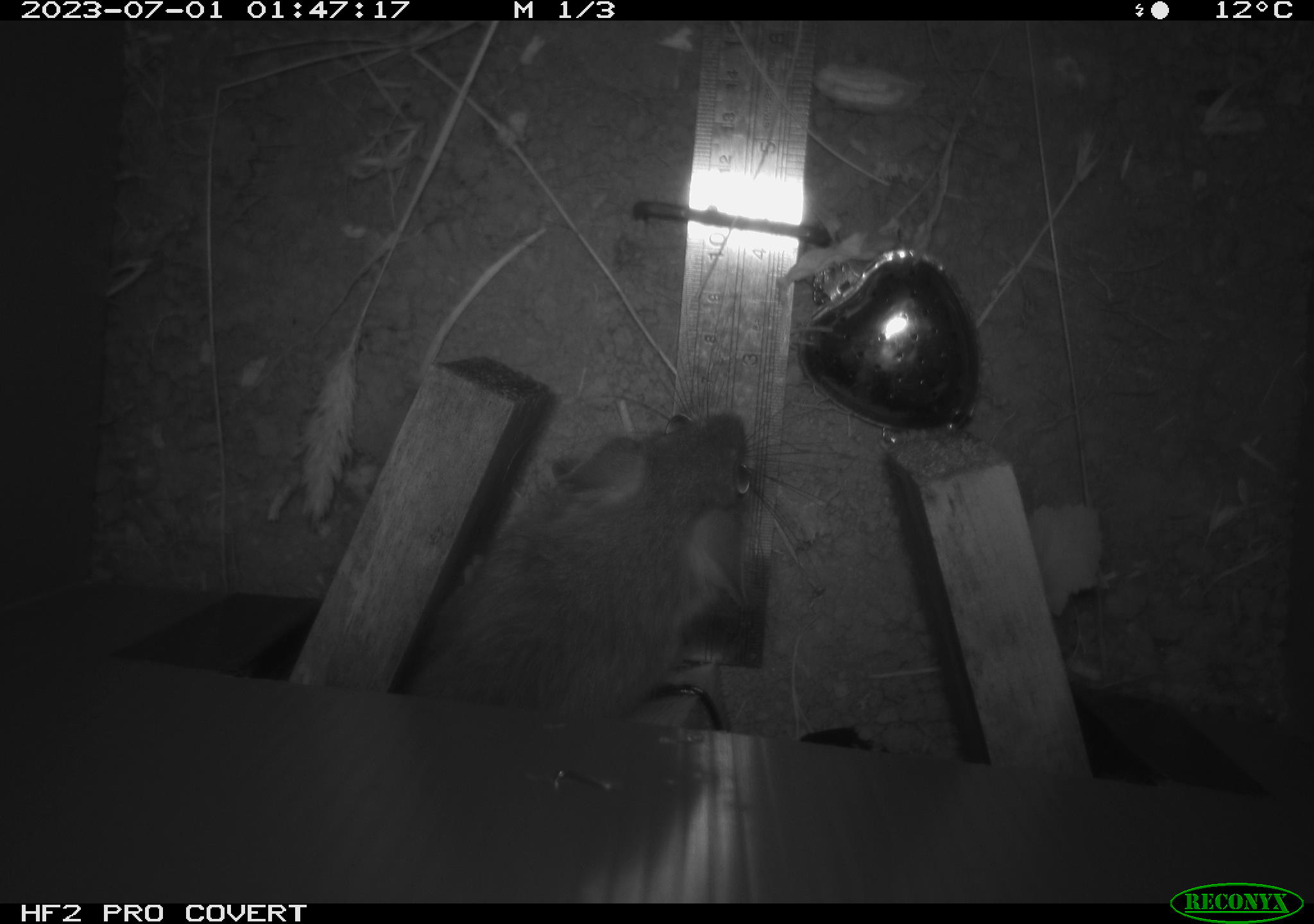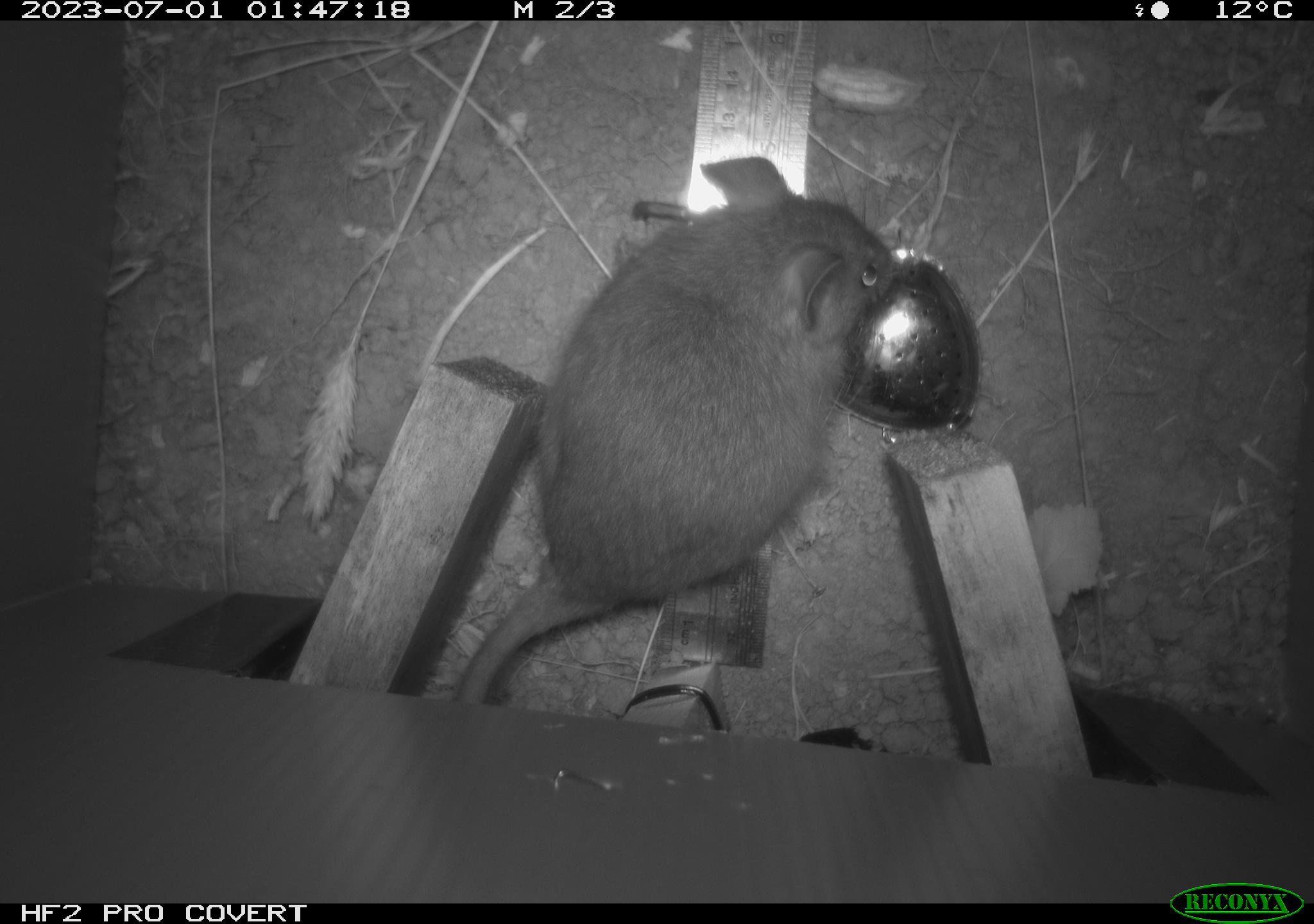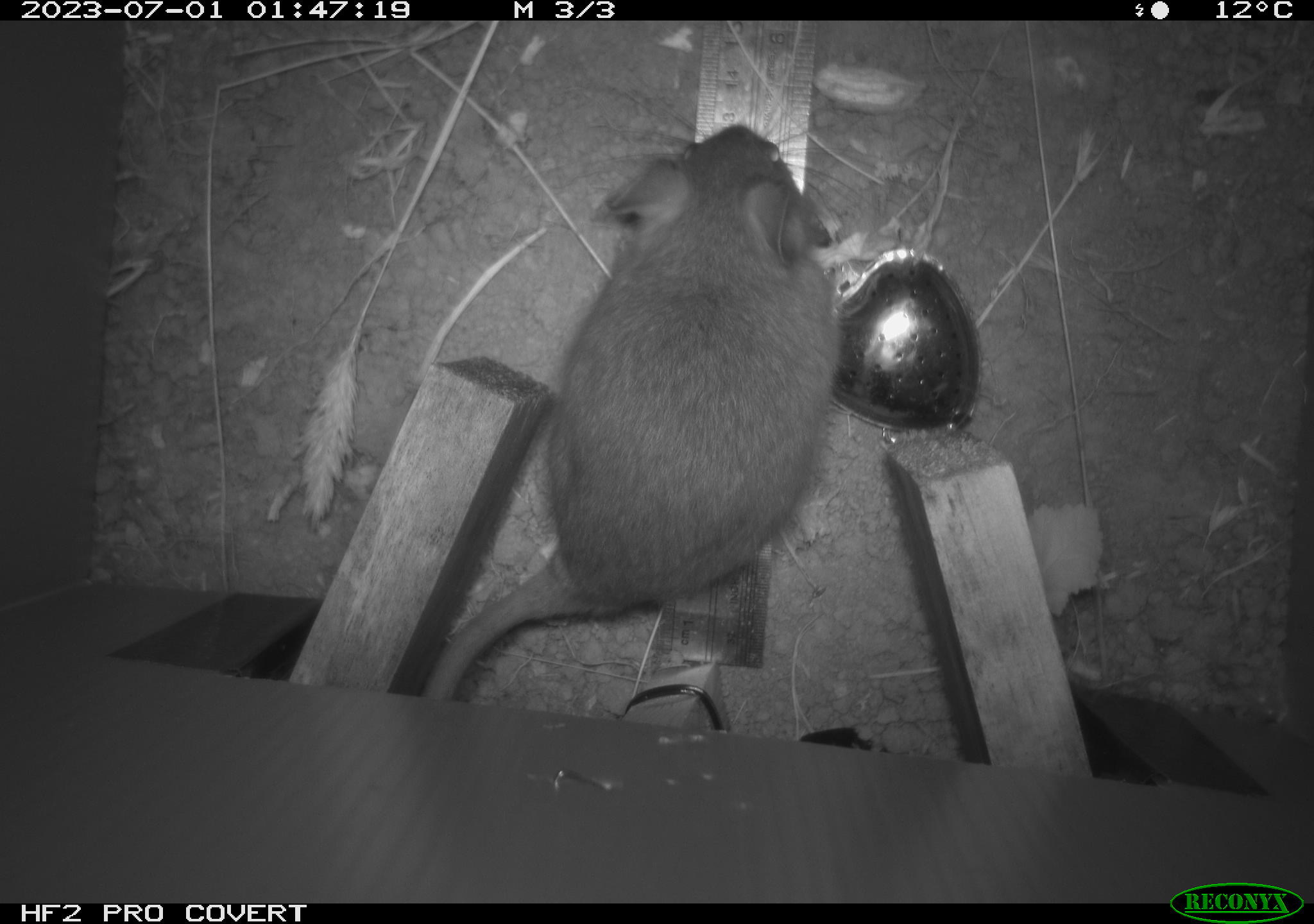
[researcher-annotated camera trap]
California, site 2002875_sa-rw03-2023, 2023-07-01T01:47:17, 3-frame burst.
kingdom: Animalia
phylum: Chordata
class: Mammalia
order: Rodentia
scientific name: Rodentia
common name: mouse species